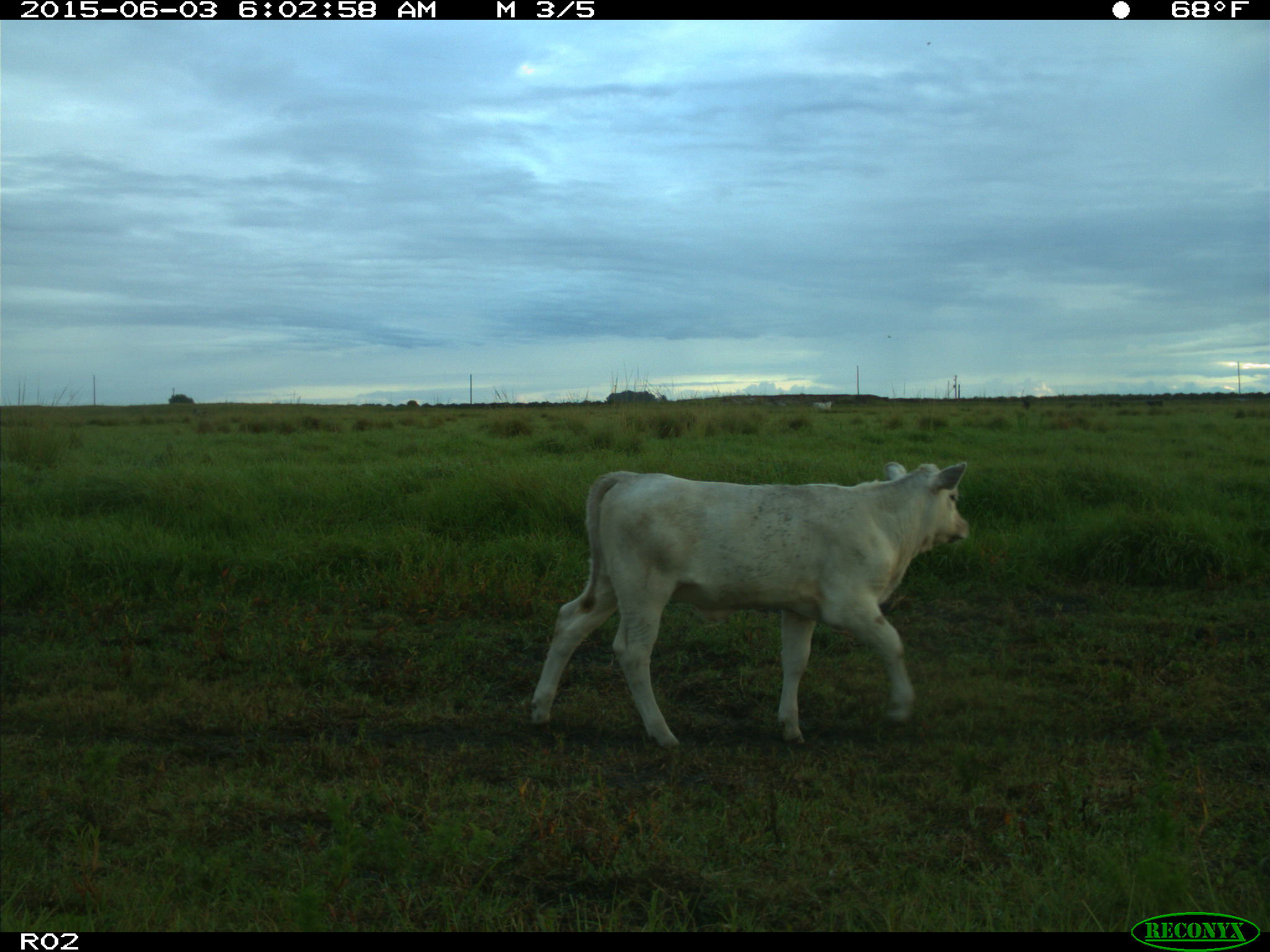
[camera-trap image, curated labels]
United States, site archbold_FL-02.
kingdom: Animalia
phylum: Chordata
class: Mammalia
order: Artiodactyla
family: Bovidae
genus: Bos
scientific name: Bos taurus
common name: domestic cow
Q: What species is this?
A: Bos taurus (domestic cow).